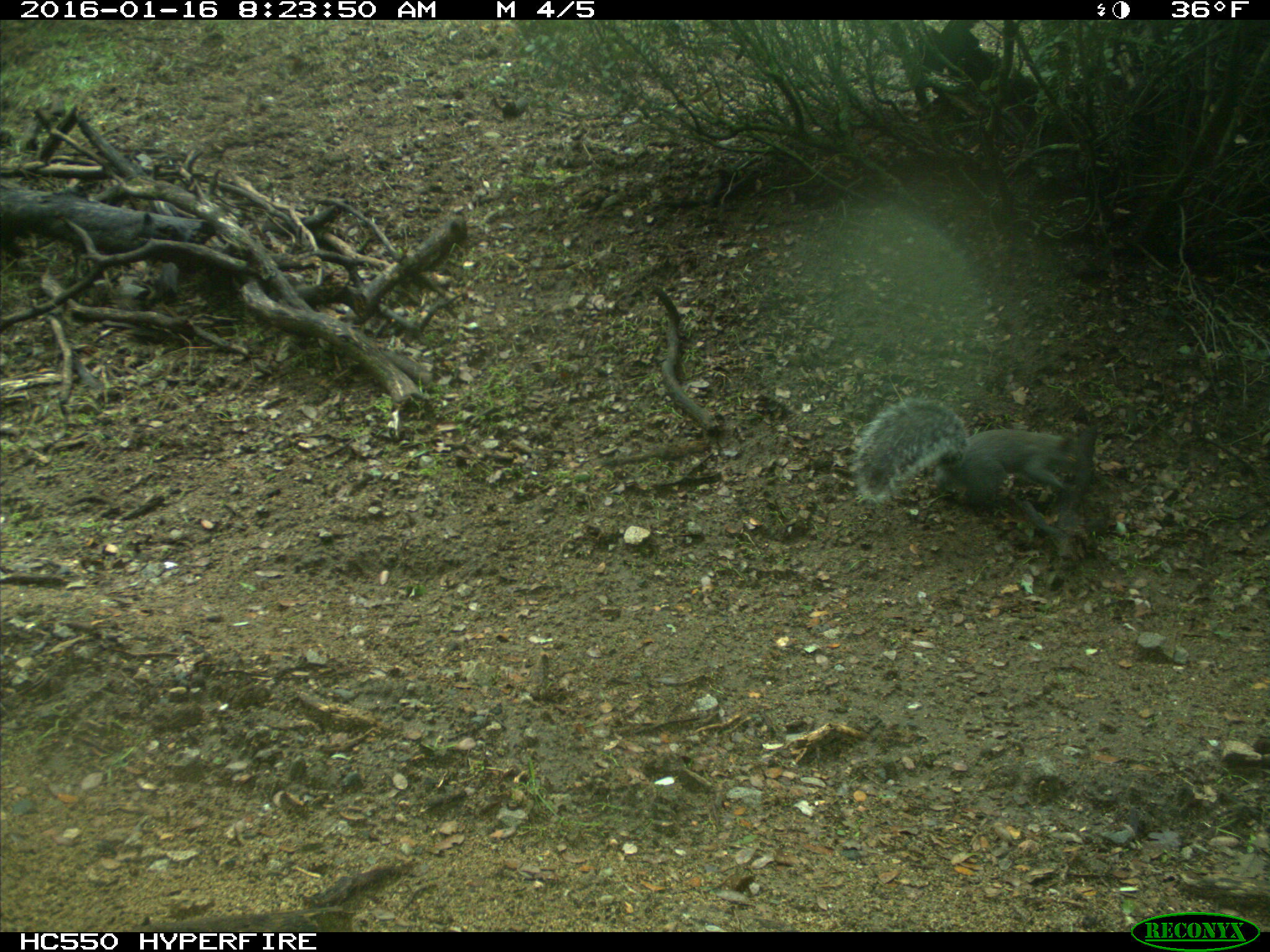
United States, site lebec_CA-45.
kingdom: Animalia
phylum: Chordata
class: Mammalia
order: Rodentia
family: Sciuridae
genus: Sciurus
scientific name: Sciurus carolinensis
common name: eastern gray squirrel